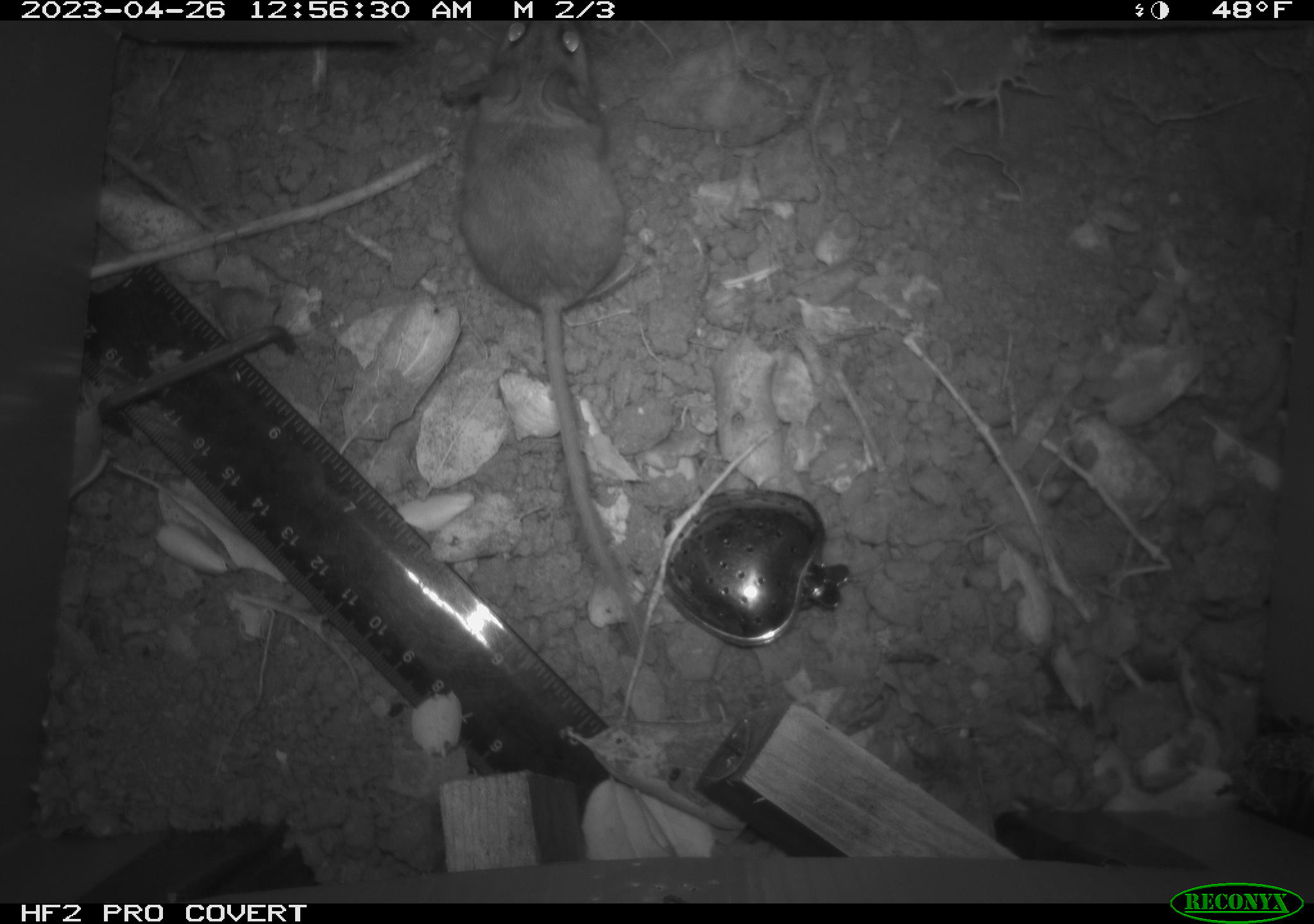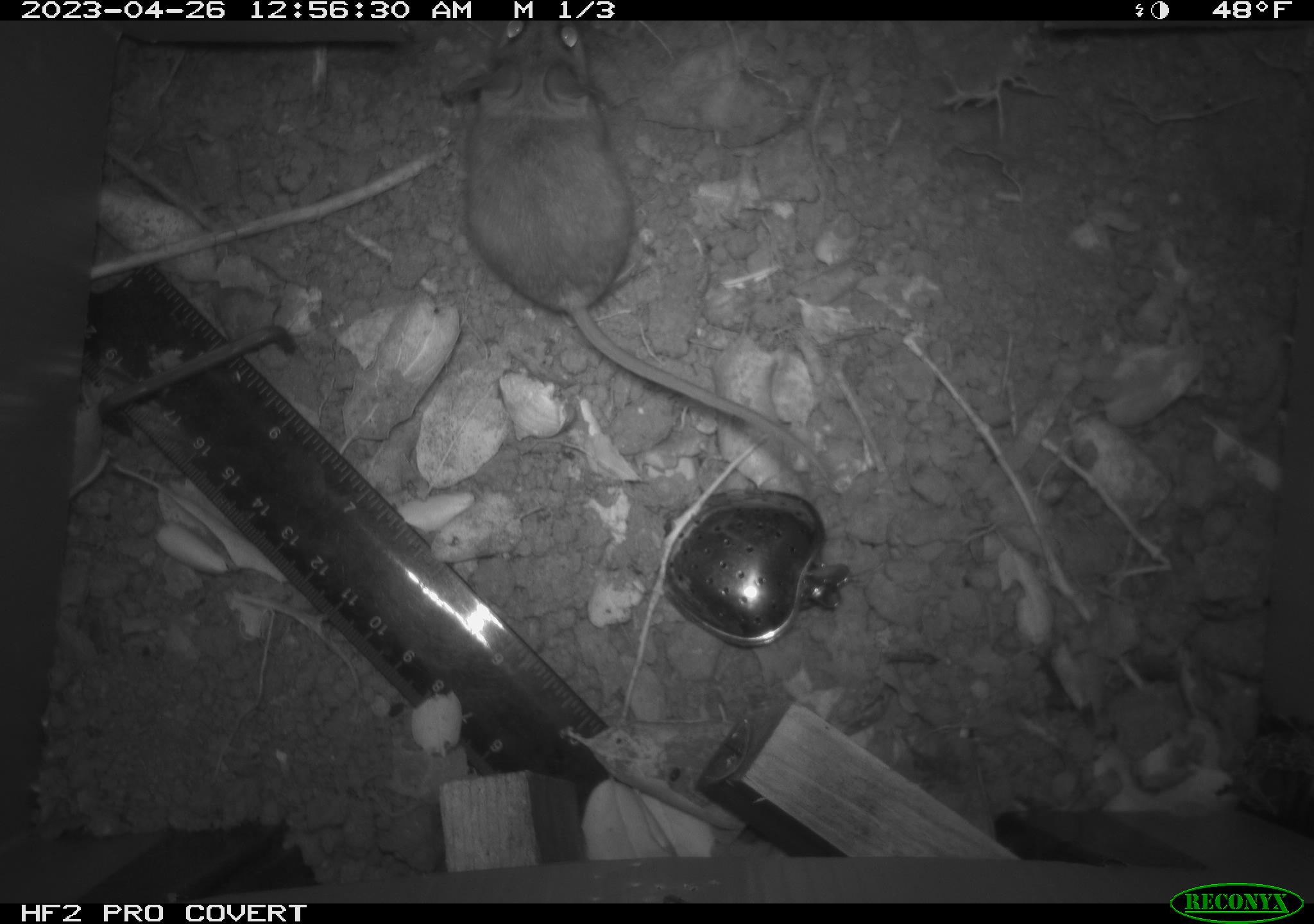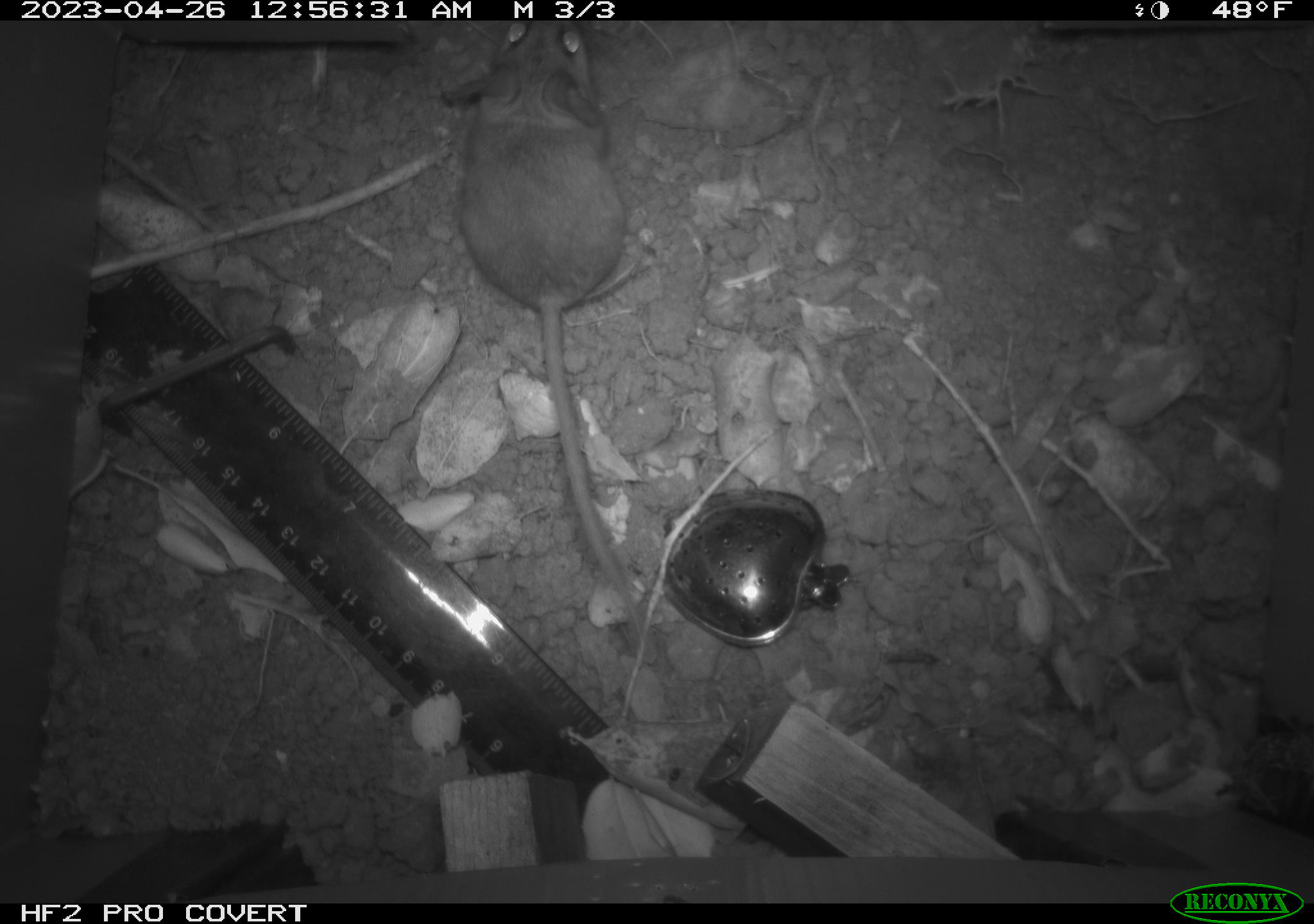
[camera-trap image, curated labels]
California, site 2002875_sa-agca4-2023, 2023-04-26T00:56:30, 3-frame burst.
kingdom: Animalia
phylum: Chordata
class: Mammalia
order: Rodentia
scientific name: Rodentia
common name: mouse species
Mouse species (Rodentia).